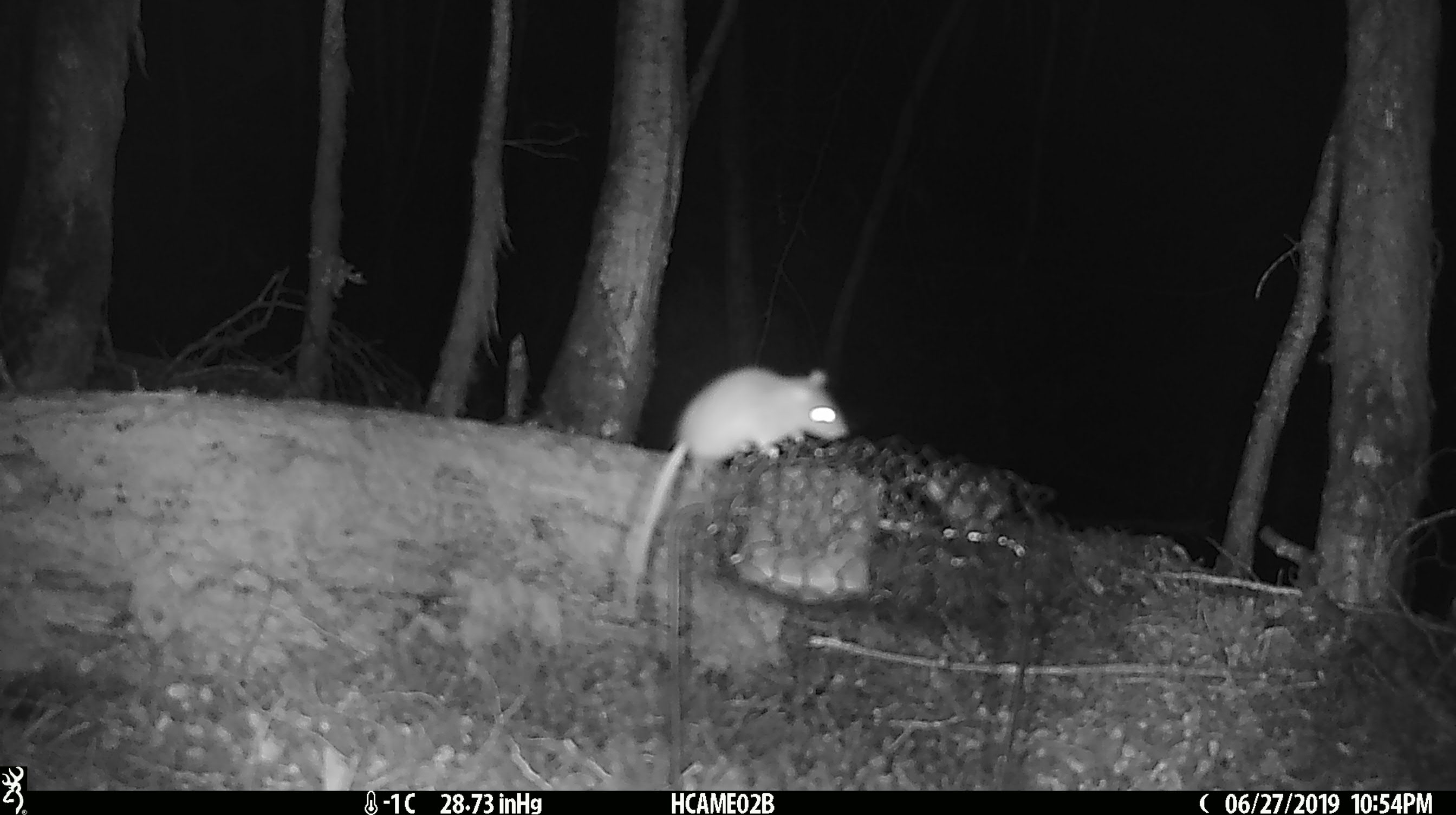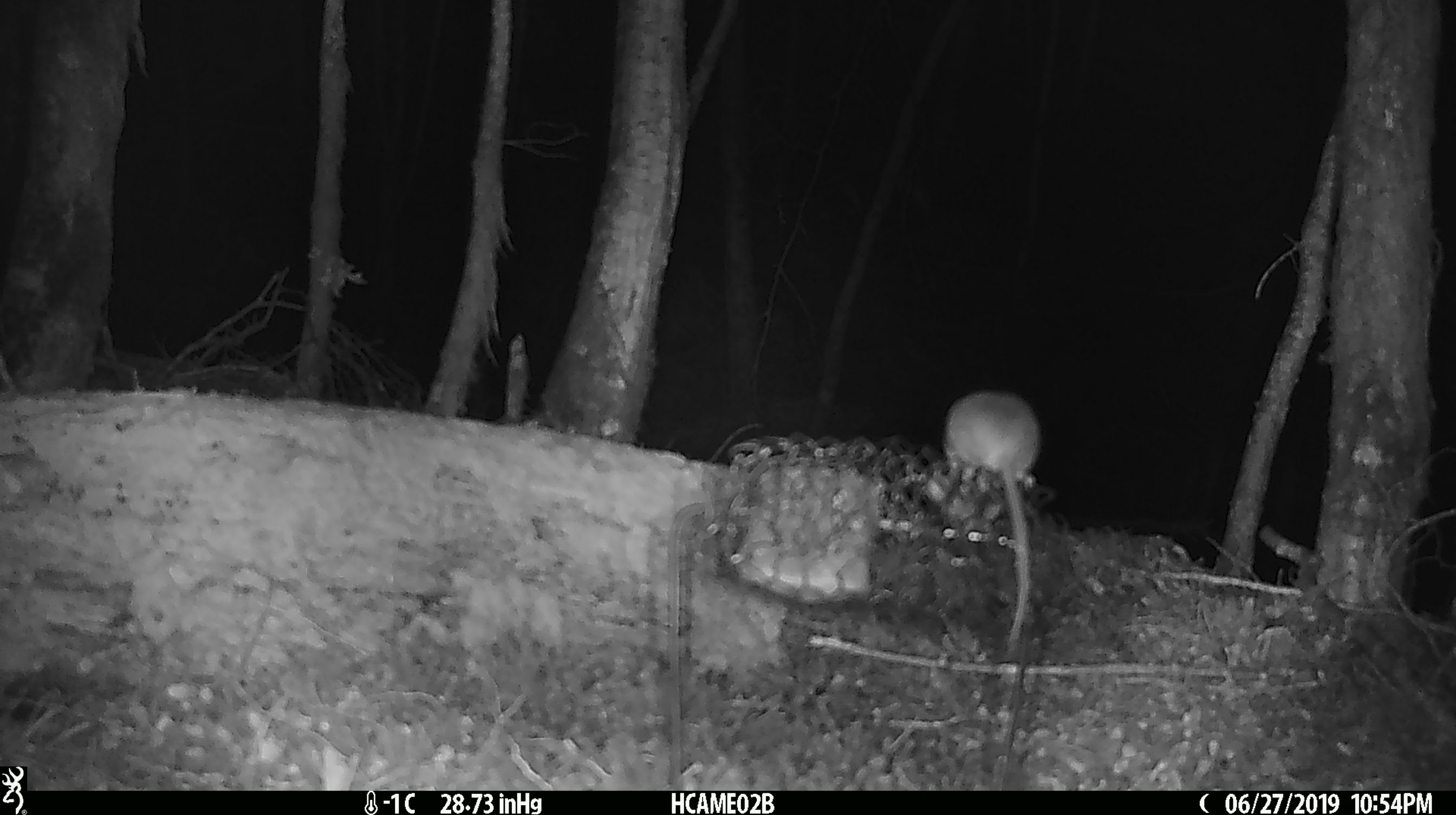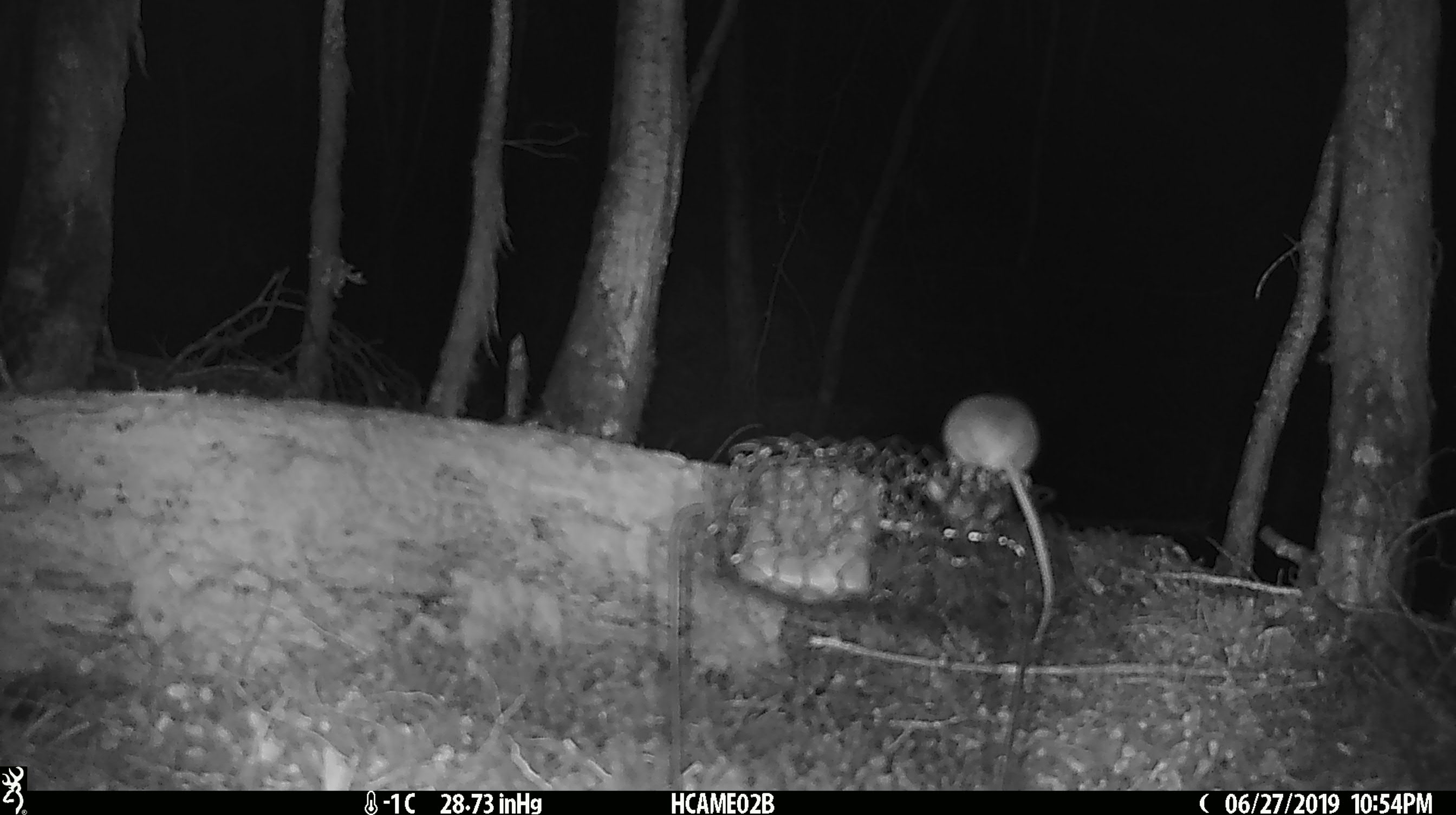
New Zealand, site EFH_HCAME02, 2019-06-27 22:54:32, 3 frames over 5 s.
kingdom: Animalia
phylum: Chordata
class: Mammalia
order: Rodentia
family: Muridae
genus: Mus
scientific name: Mus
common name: mouse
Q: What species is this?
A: Mouse (Mus).